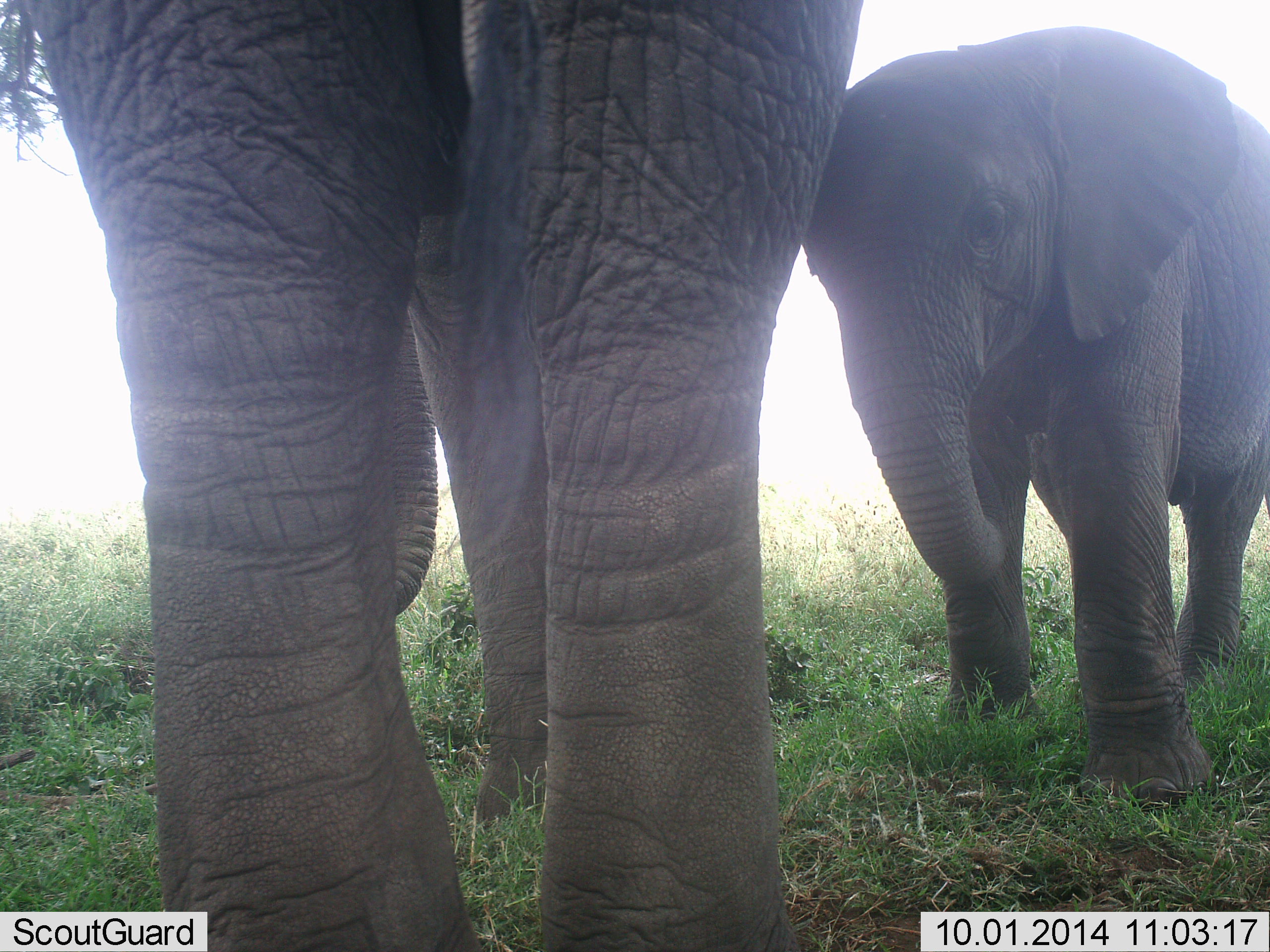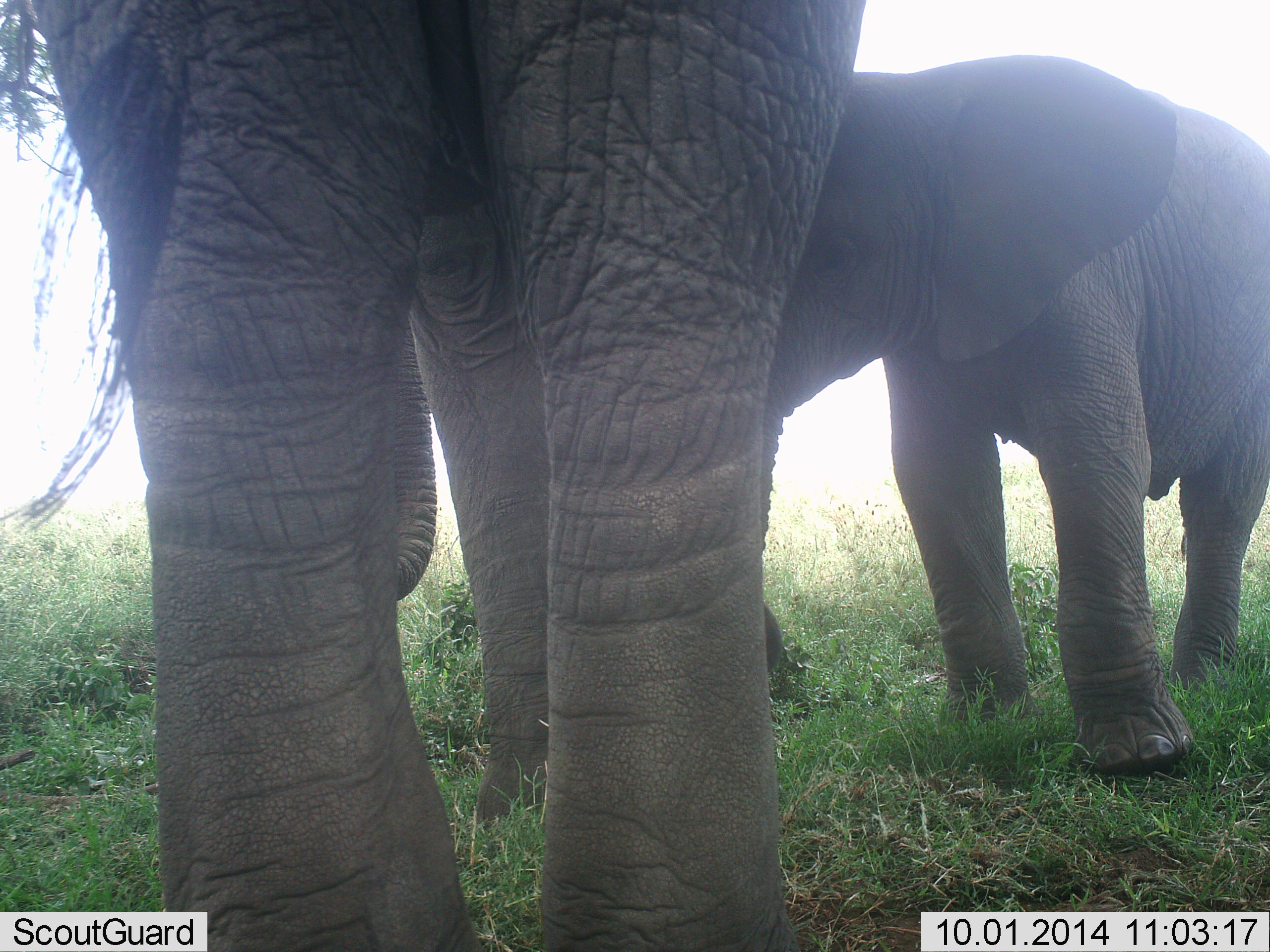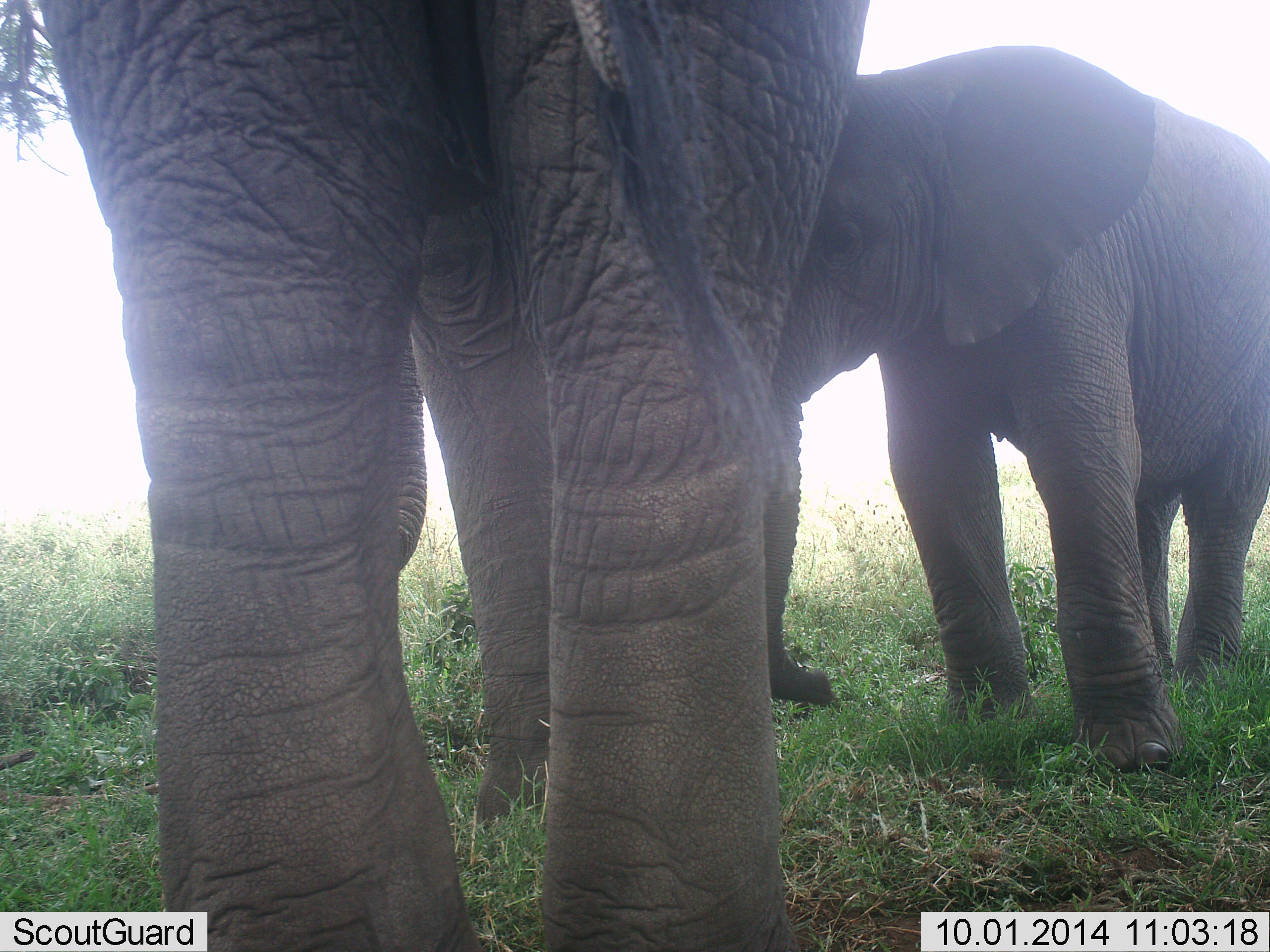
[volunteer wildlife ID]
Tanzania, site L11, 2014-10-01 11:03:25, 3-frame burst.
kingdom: Animalia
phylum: Chordata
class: Mammalia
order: Proboscidea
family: Elephantidae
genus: Loxodonta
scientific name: Loxodonta africana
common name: african bush elephant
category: elephant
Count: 2.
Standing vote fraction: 90%.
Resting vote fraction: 0%.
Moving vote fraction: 0%.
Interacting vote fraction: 30%.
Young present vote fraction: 80%.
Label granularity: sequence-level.